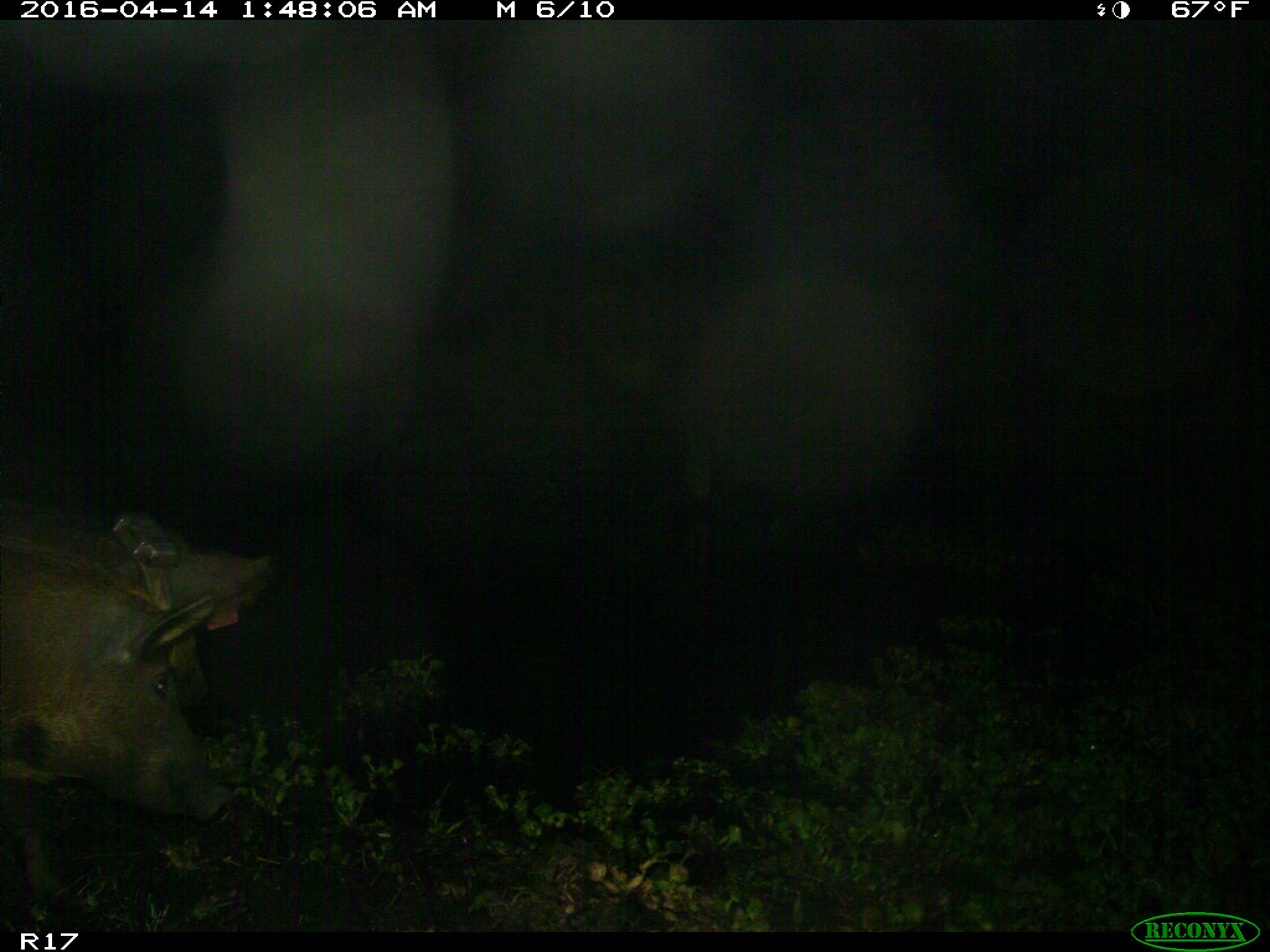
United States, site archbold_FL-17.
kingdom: Animalia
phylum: Chordata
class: Mammalia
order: Artiodactyla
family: Suidae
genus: Sus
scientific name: Sus scrofa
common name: wild boar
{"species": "Sus scrofa (wild boar)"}